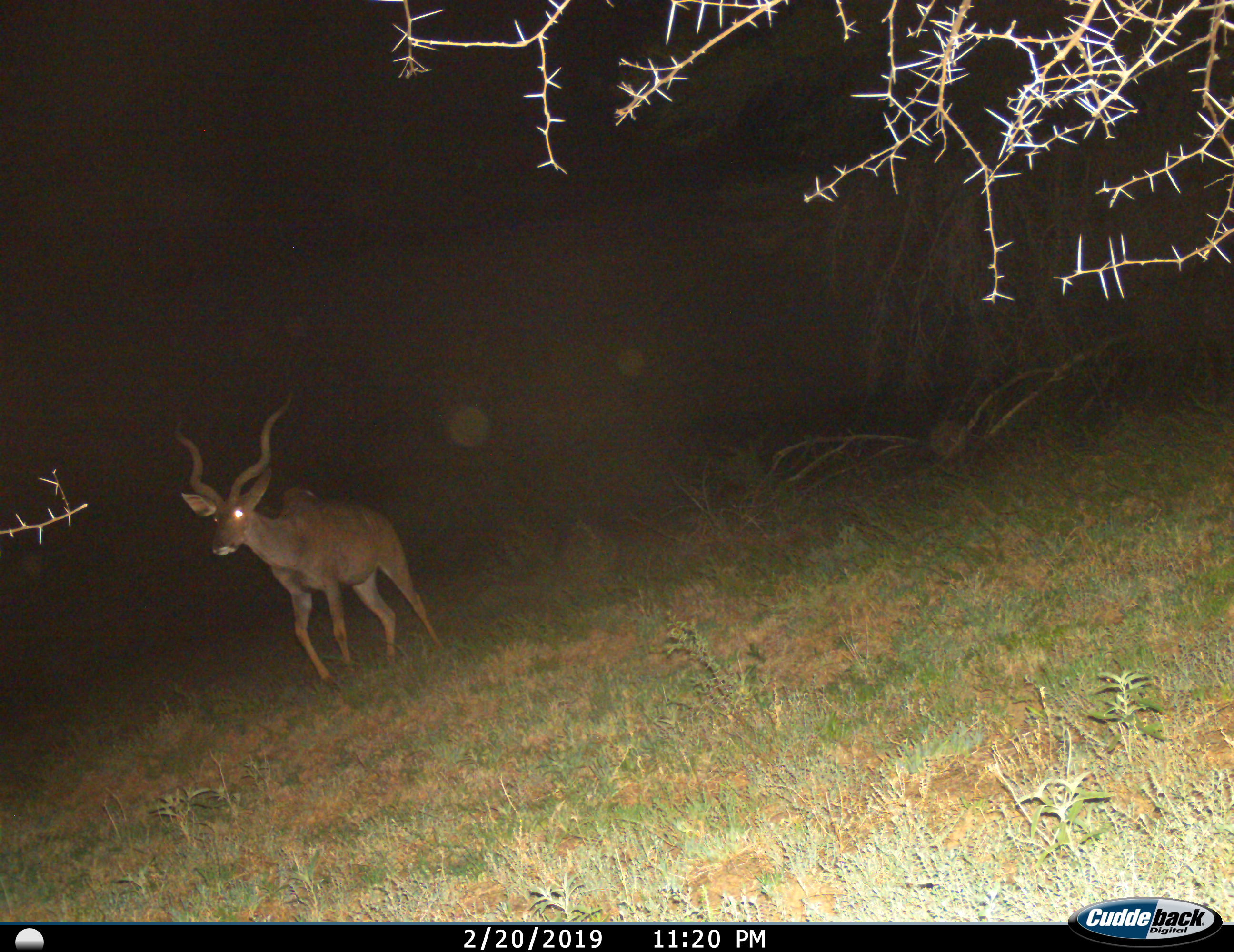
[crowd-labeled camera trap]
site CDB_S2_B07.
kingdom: Animalia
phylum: Chordata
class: Mammalia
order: Artiodactyla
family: Bovidae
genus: Tragelaphus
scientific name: Tragelaphus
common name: kudu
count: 1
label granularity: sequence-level